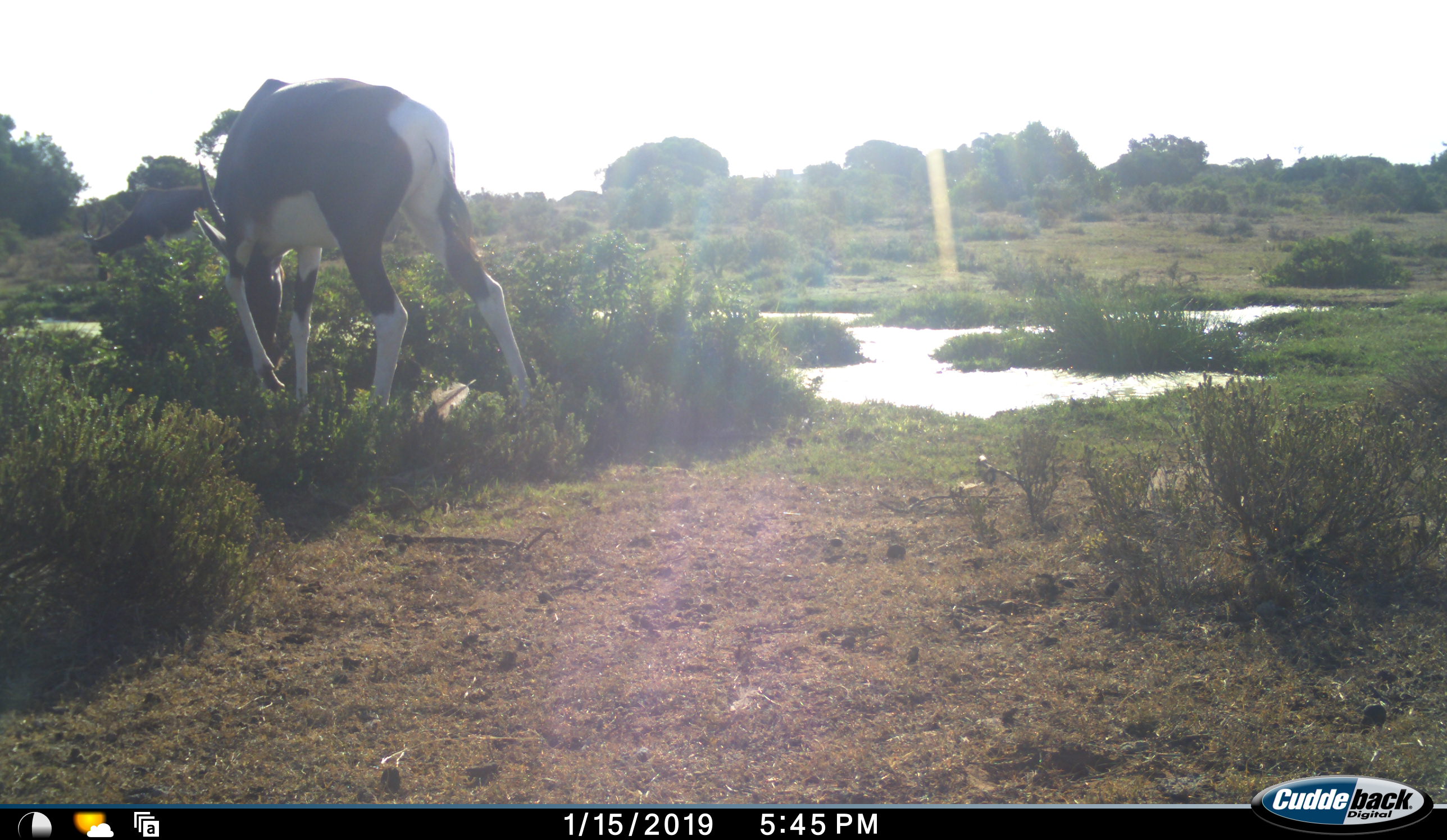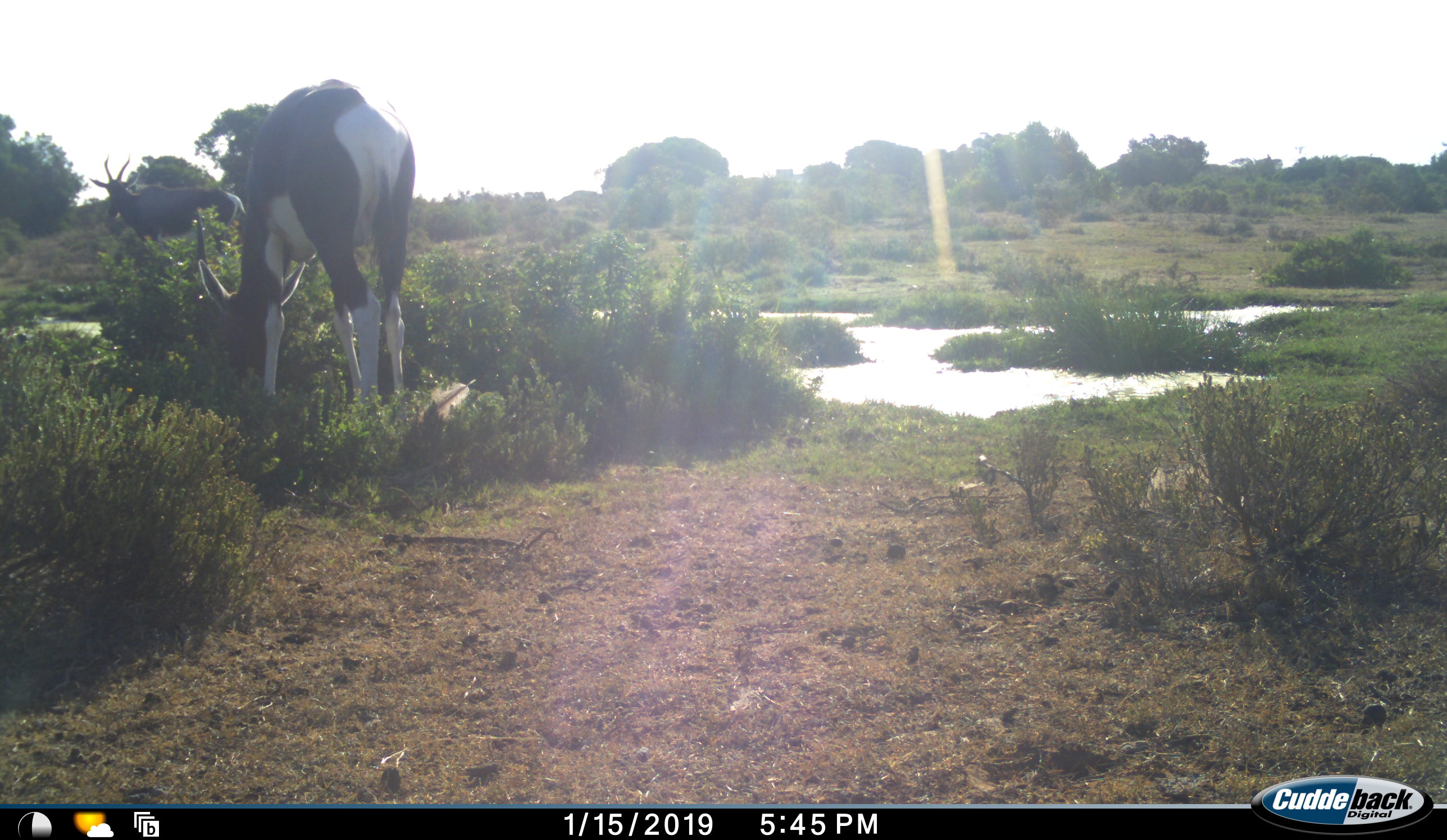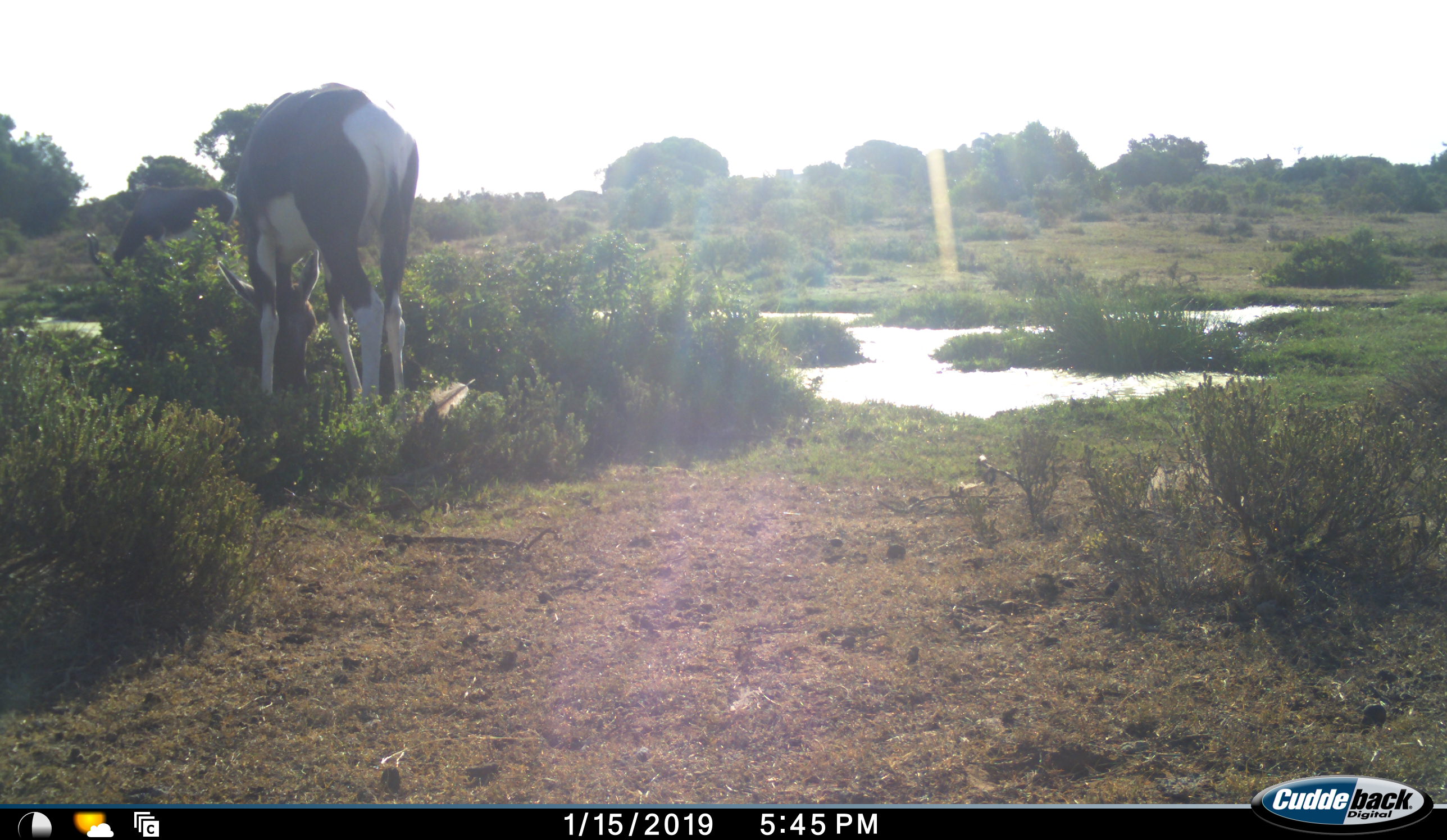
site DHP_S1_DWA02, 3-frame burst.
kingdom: Animalia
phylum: Chordata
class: Mammalia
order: Artiodactyla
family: Bovidae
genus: Damaliscus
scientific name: Damaliscus pygargus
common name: bontebok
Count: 2.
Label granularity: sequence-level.